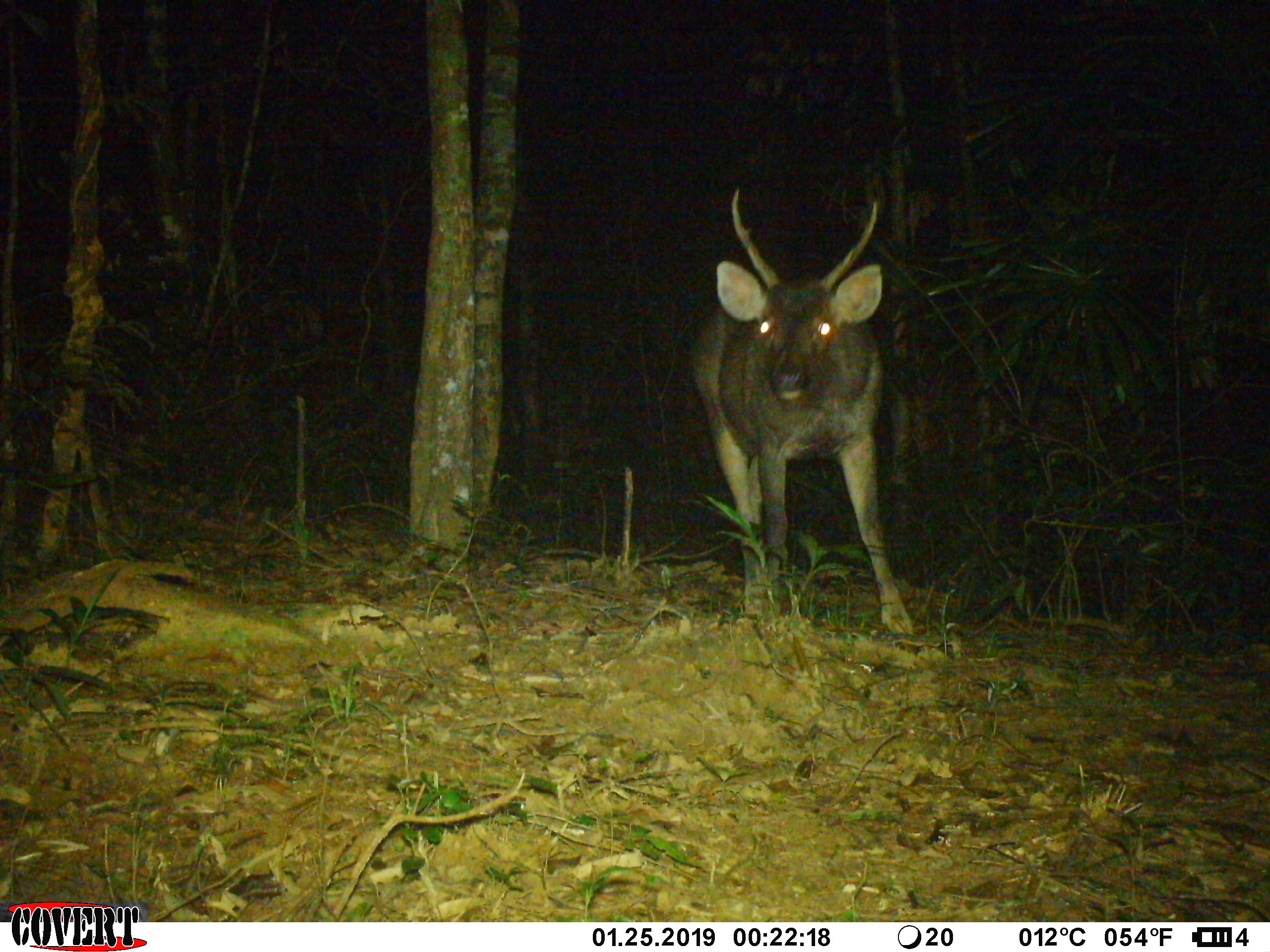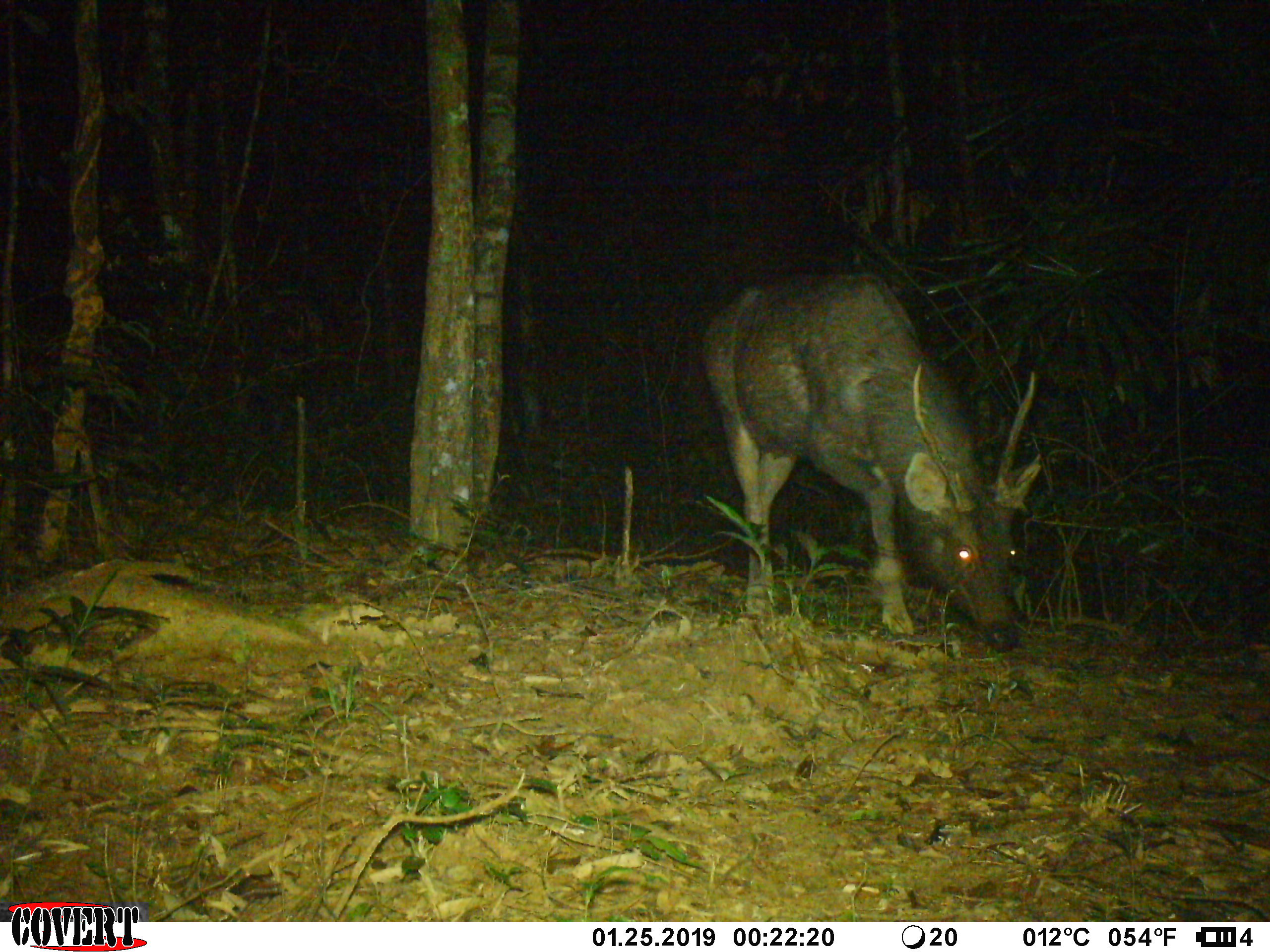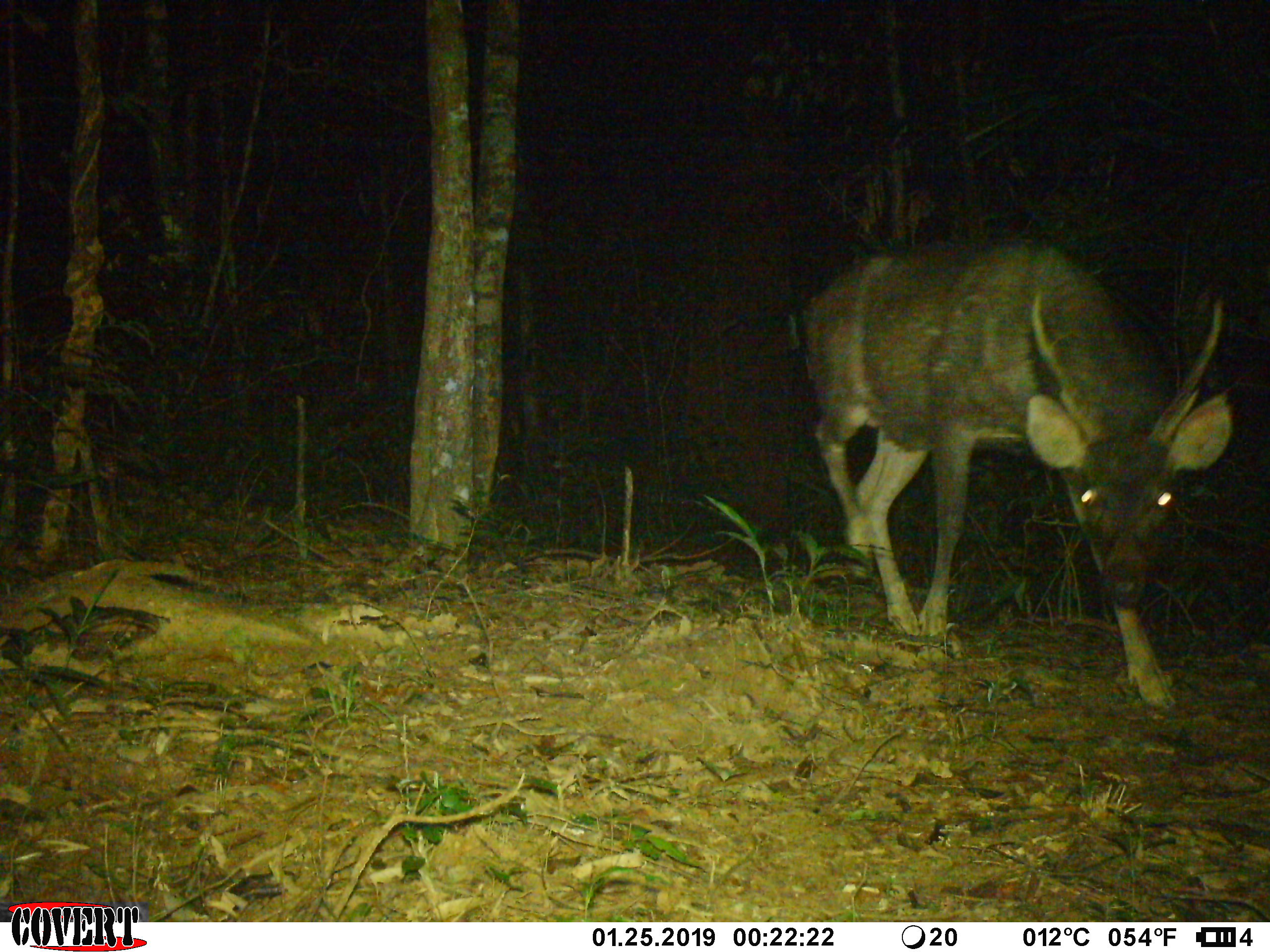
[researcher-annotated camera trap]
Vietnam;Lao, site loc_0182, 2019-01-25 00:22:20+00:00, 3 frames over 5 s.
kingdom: Animalia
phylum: Chordata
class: Mammalia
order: Artiodactyla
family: Cervidae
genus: Rusa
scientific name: Rusa unicolor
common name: sambar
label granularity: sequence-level